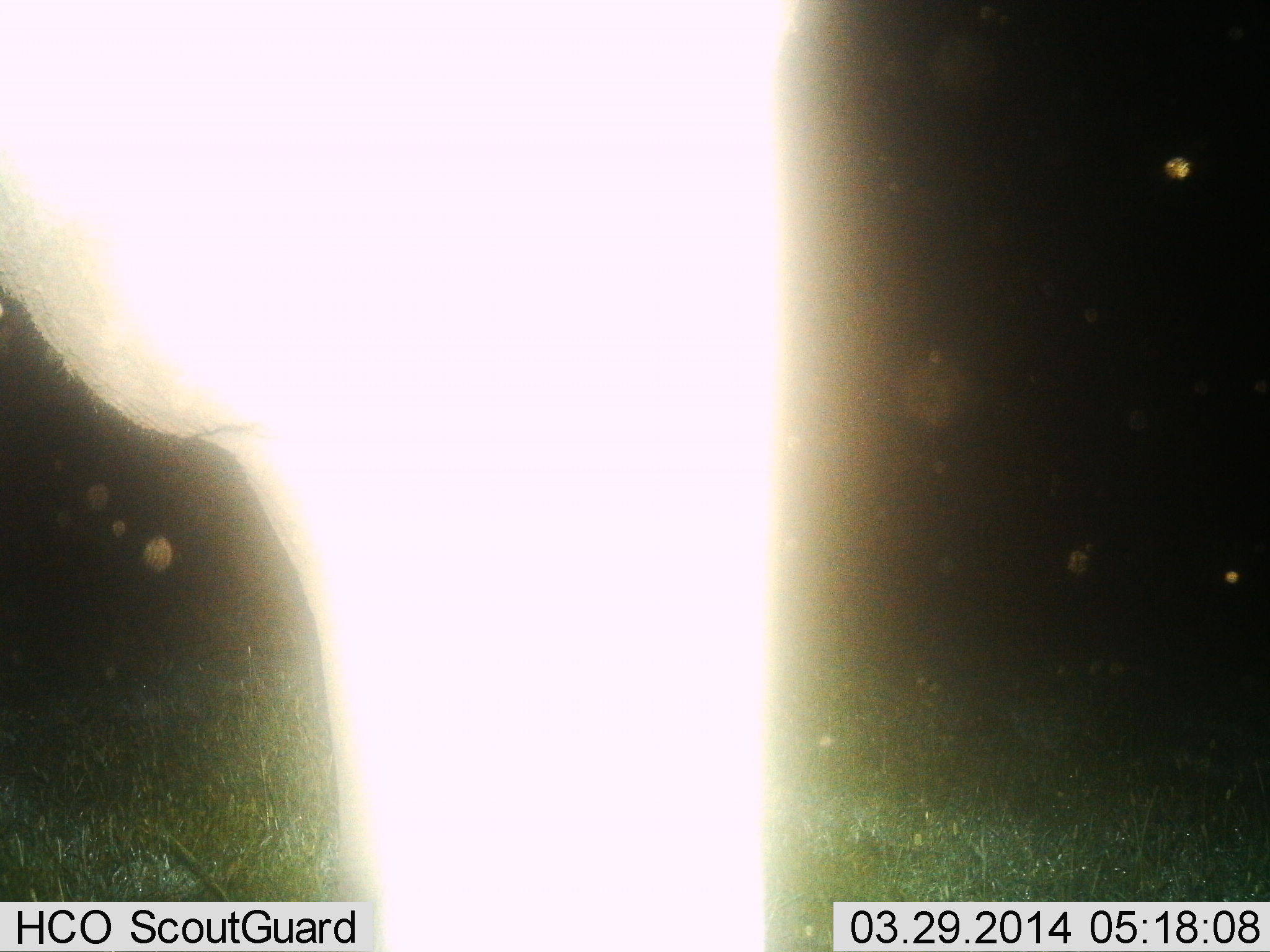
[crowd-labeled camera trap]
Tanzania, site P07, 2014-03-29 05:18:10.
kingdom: Animalia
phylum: Chordata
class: Mammalia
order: Proboscidea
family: Elephantidae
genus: Loxodonta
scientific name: Loxodonta africana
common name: african bush elephant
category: elephant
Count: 1.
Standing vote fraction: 100%.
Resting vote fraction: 0%.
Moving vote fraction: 0%.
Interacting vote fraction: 0%.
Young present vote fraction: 0%.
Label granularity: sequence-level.